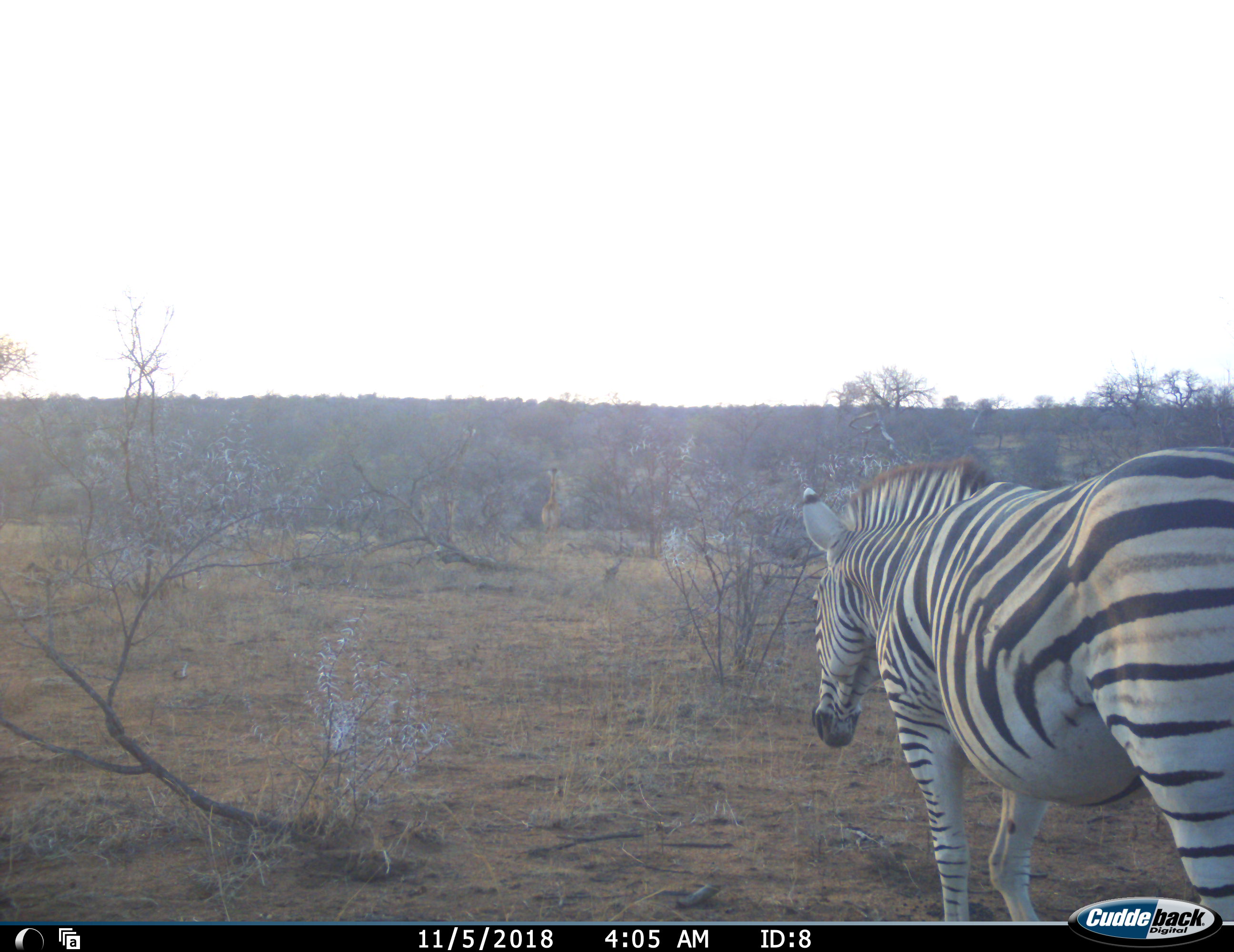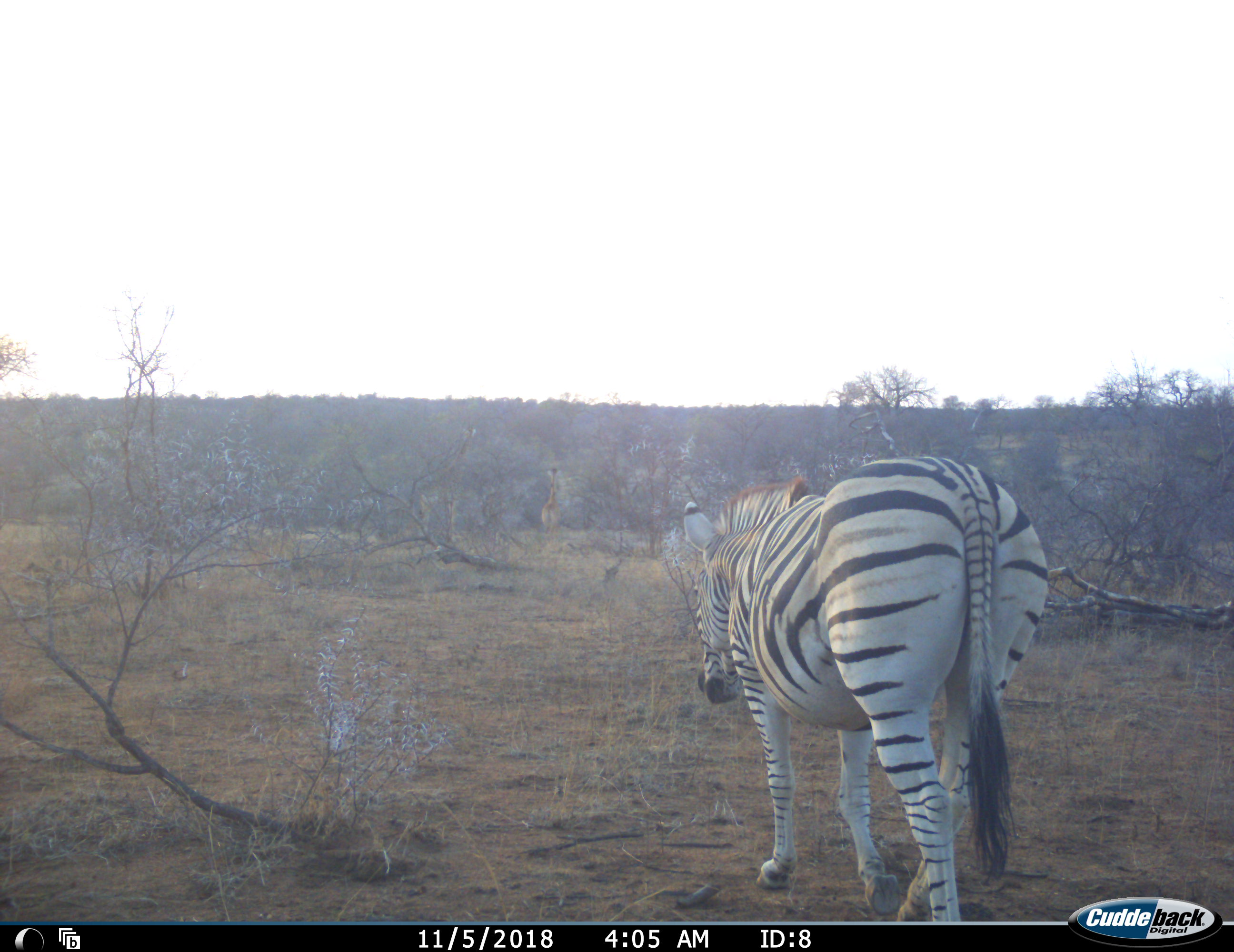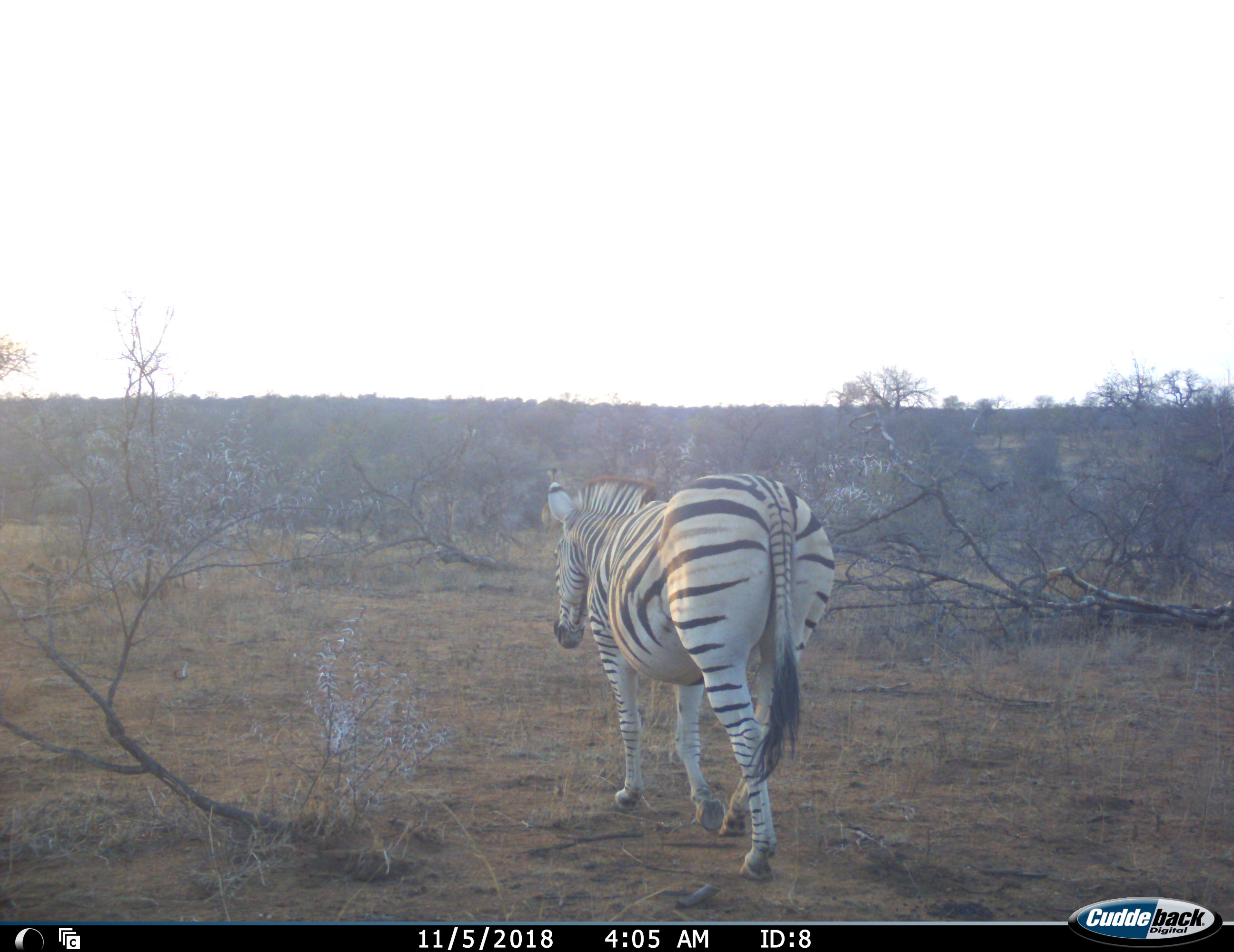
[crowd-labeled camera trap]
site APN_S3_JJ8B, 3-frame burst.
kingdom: Animalia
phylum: Chordata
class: Mammalia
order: Perissodactyla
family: Equidae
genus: Equus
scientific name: Equus quagga burchellii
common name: burchell's zebra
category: zebraburchells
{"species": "zebraburchells (burchell's zebra) (Equus quagga burchellii)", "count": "1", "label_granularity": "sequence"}